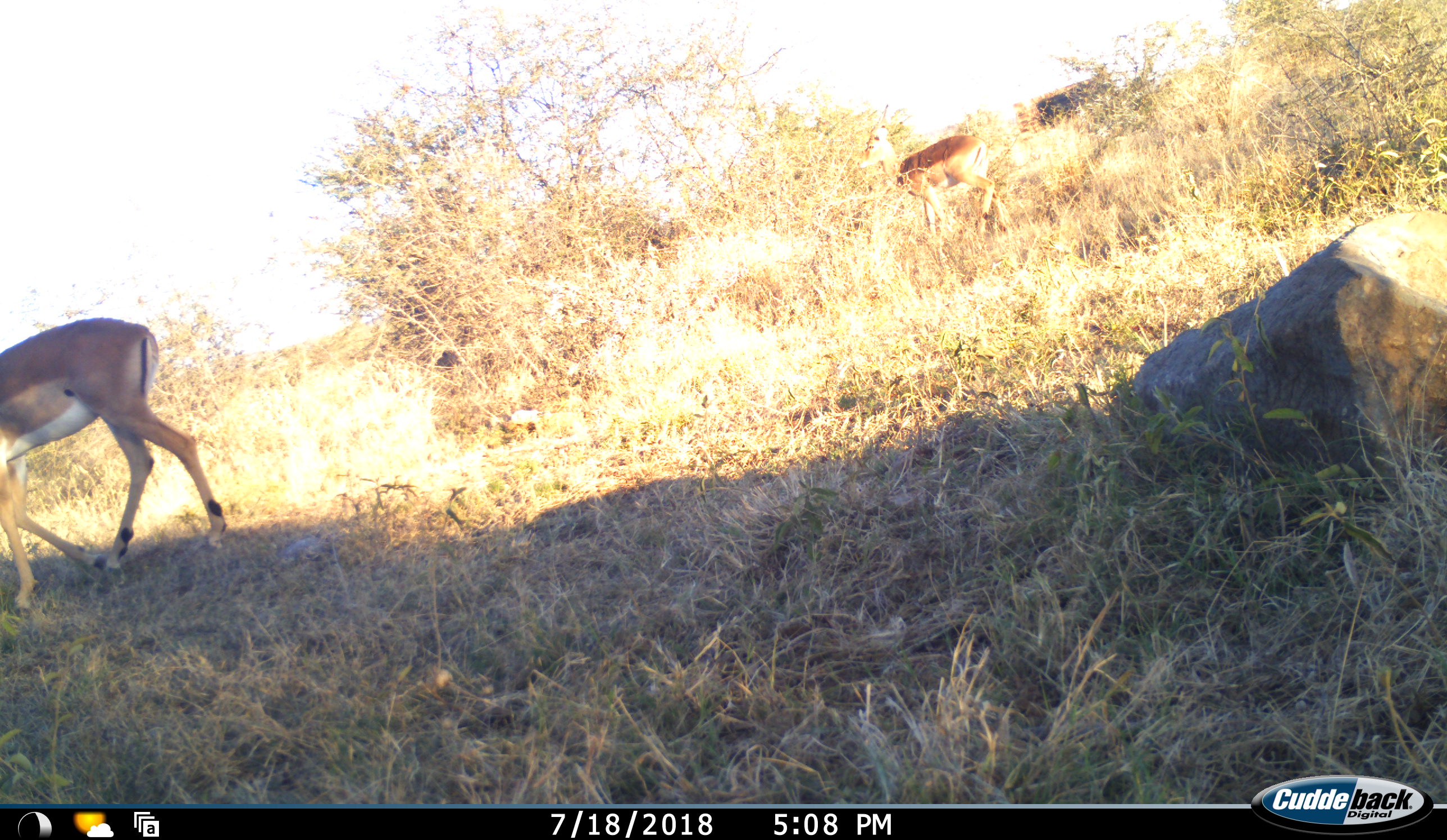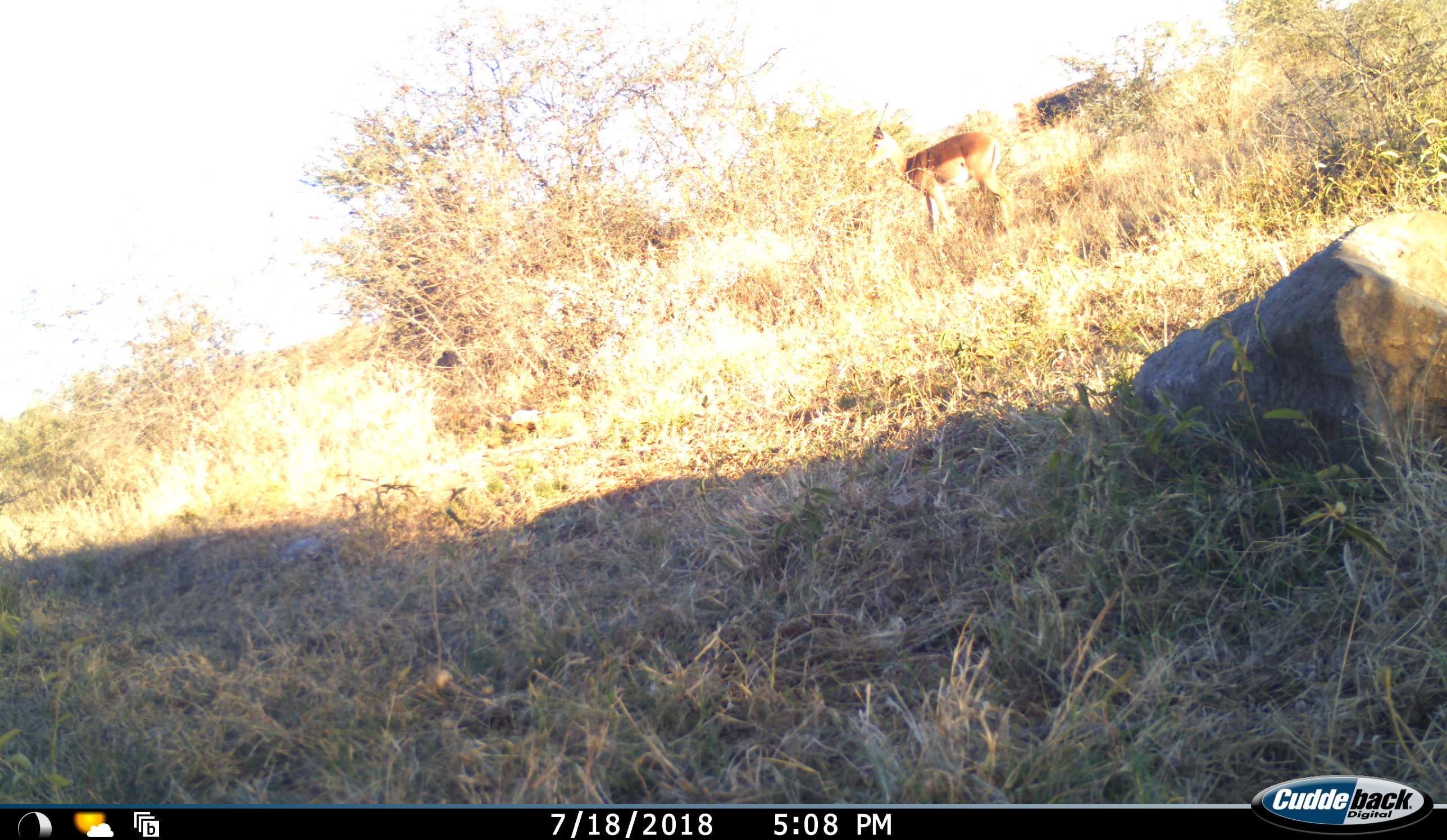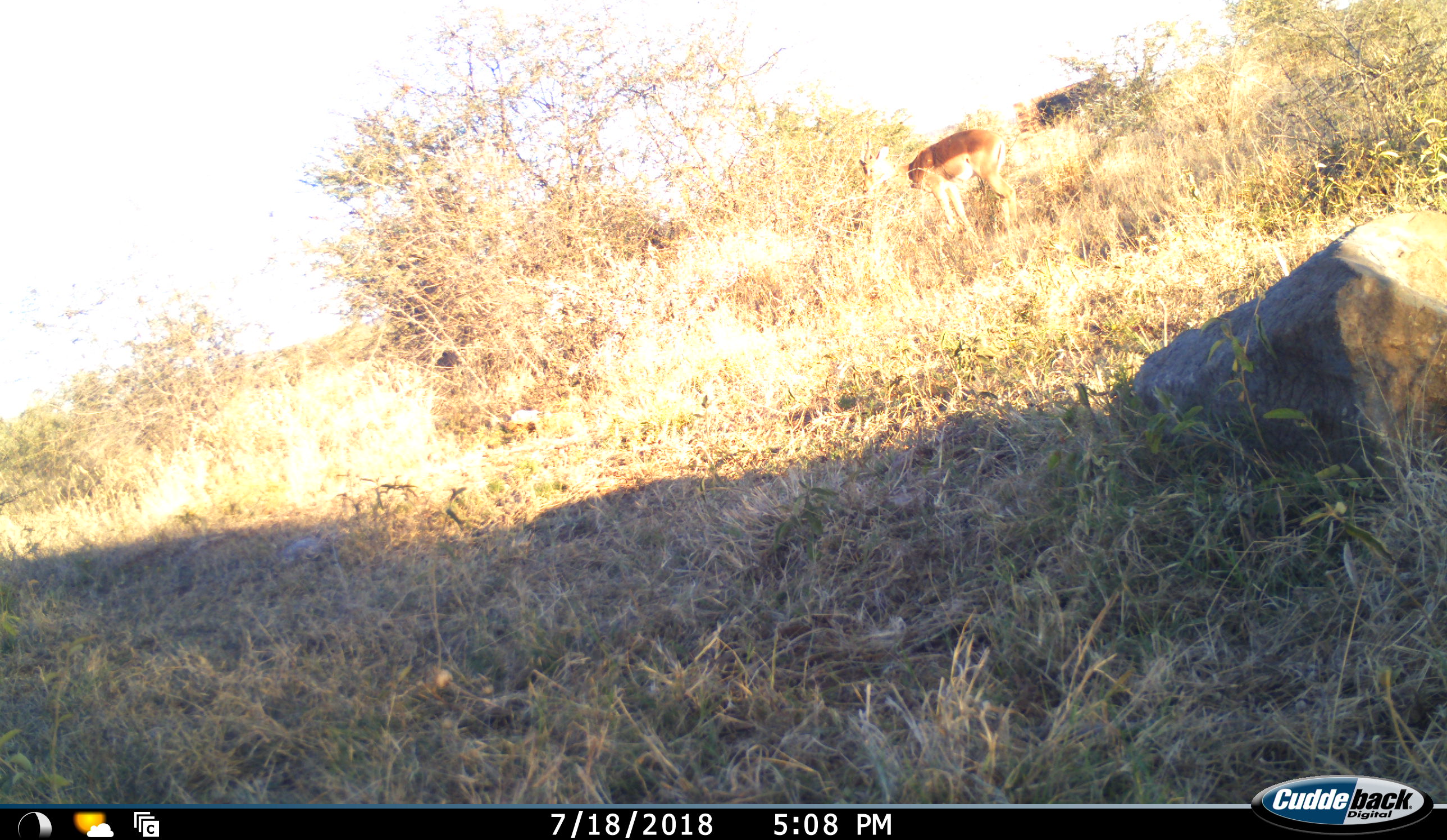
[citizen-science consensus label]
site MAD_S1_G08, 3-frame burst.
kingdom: Animalia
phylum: Chordata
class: Mammalia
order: Artiodactyla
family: Bovidae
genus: Aepyceros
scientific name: Aepyceros melampus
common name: impala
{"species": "impala (Aepyceros melampus)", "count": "2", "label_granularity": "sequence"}